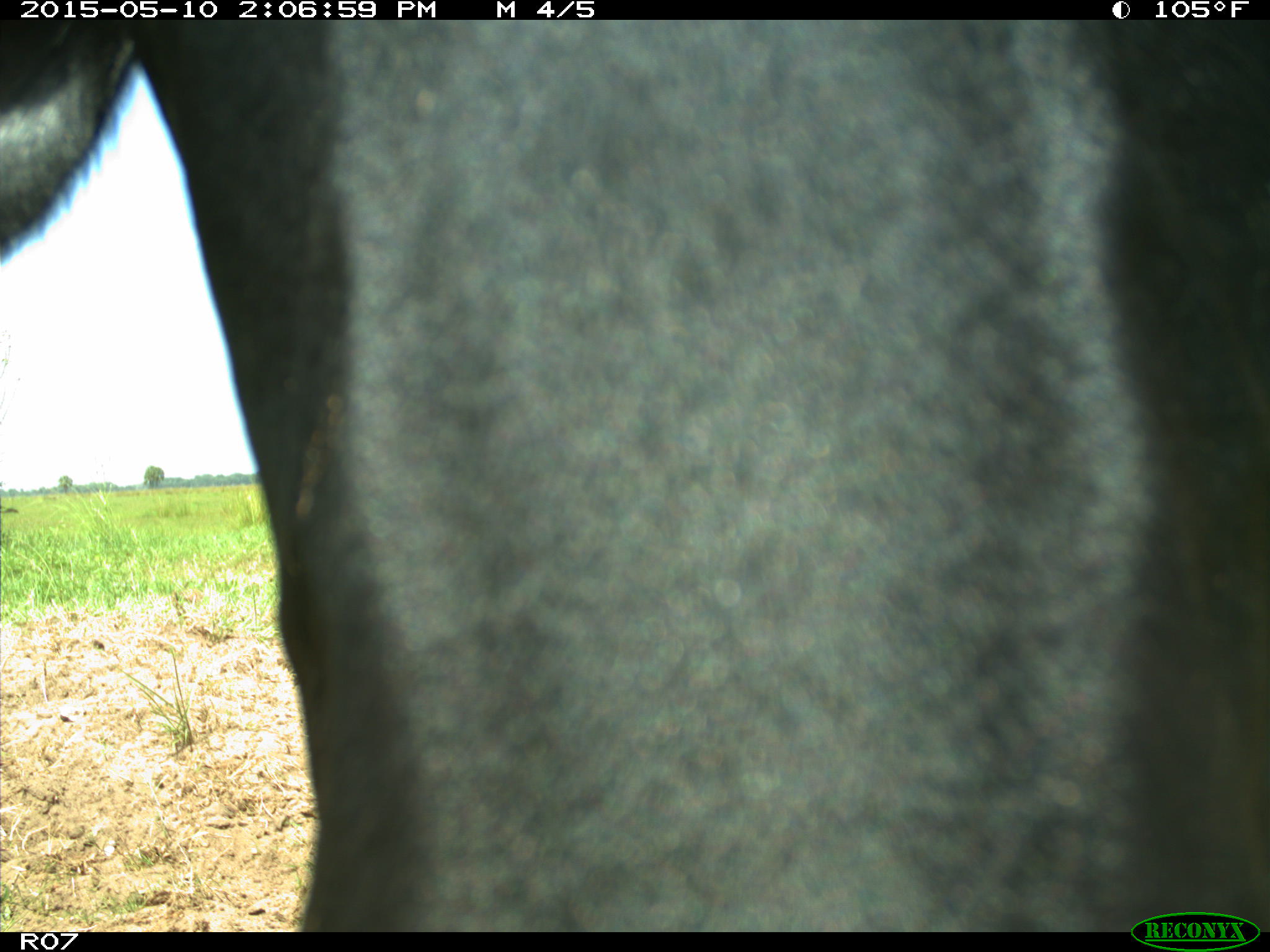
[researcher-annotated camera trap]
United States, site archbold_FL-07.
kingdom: Animalia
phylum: Chordata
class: Mammalia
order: Artiodactyla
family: Bovidae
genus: Bos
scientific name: Bos taurus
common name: domestic cow